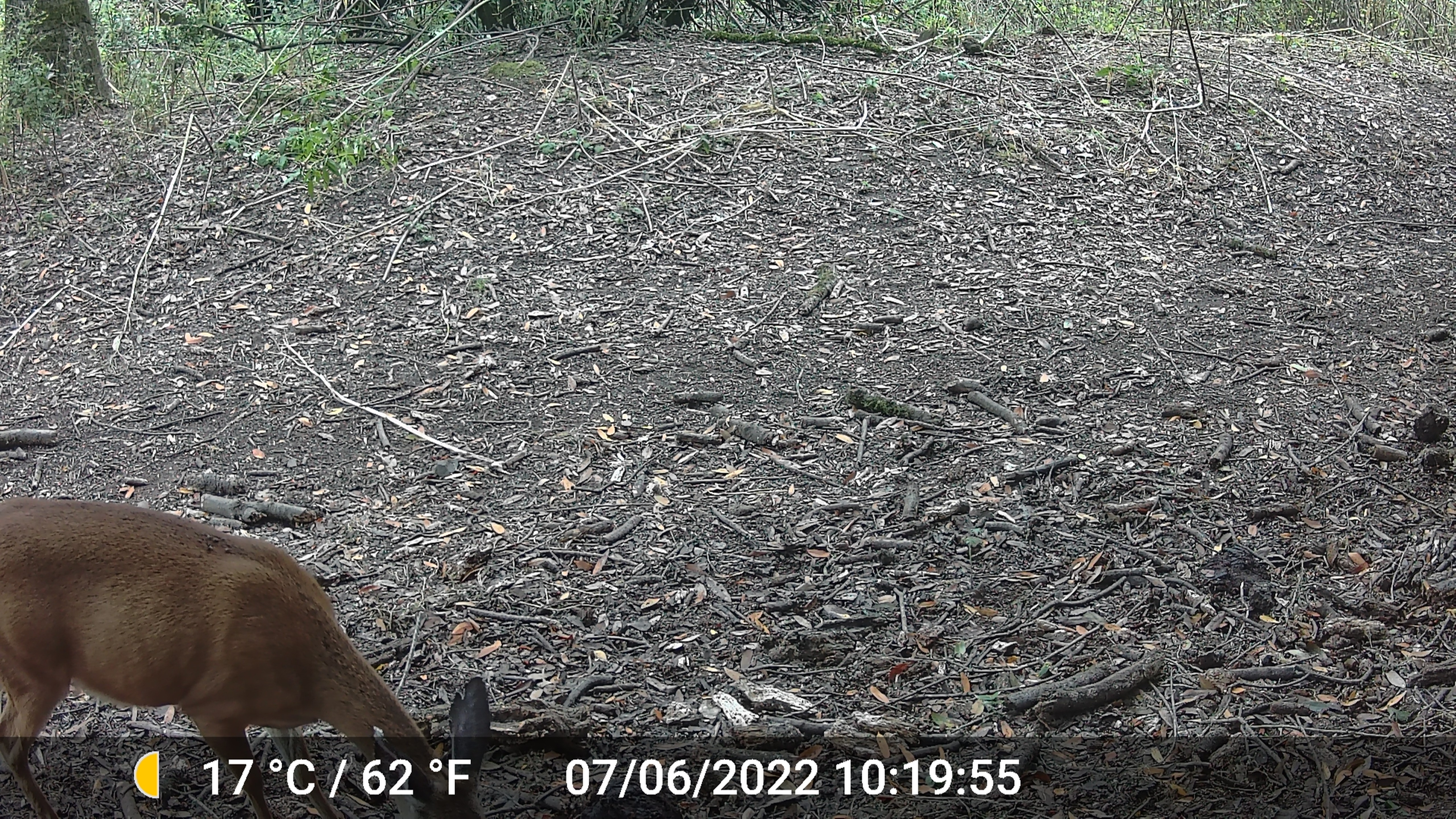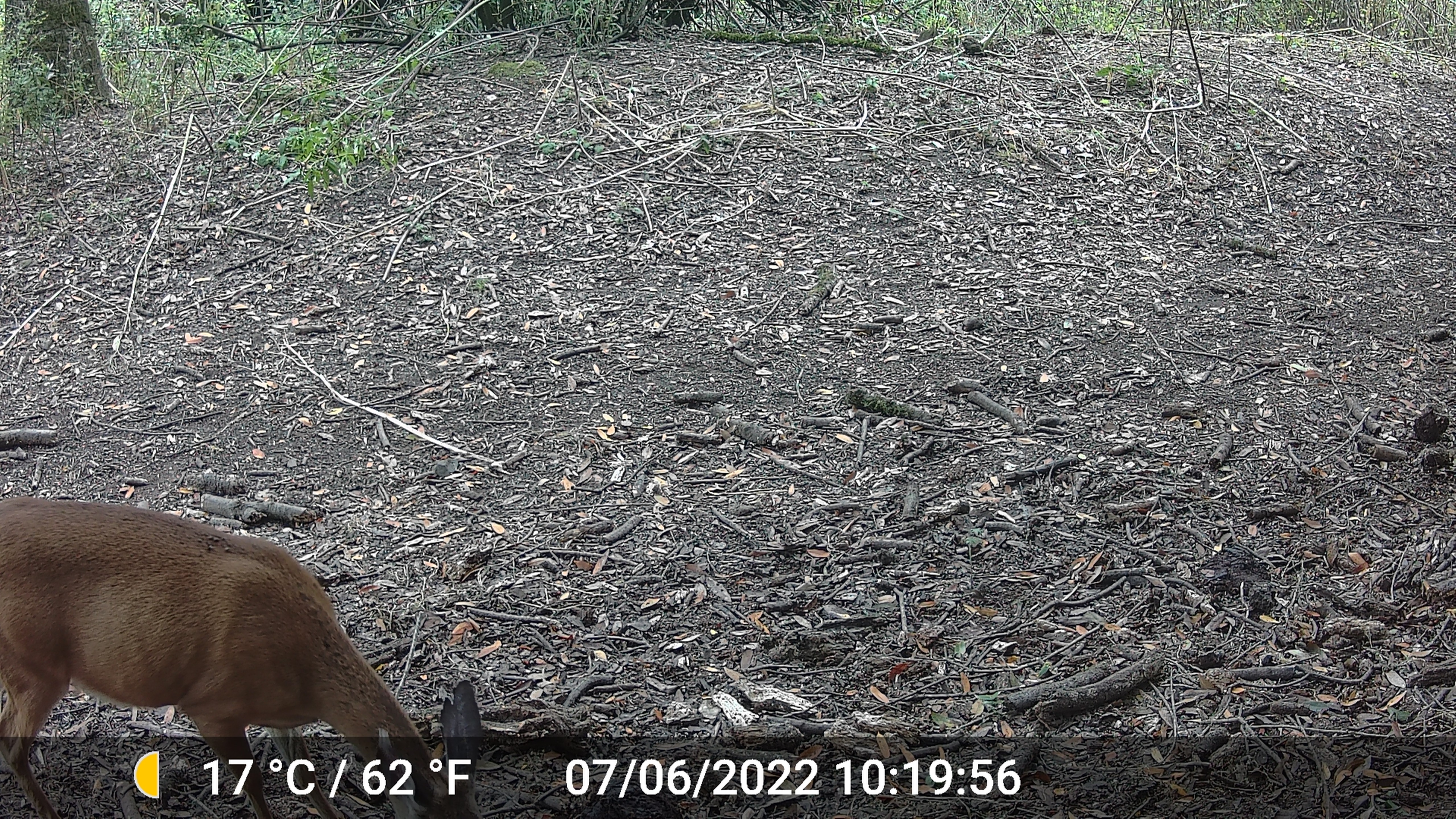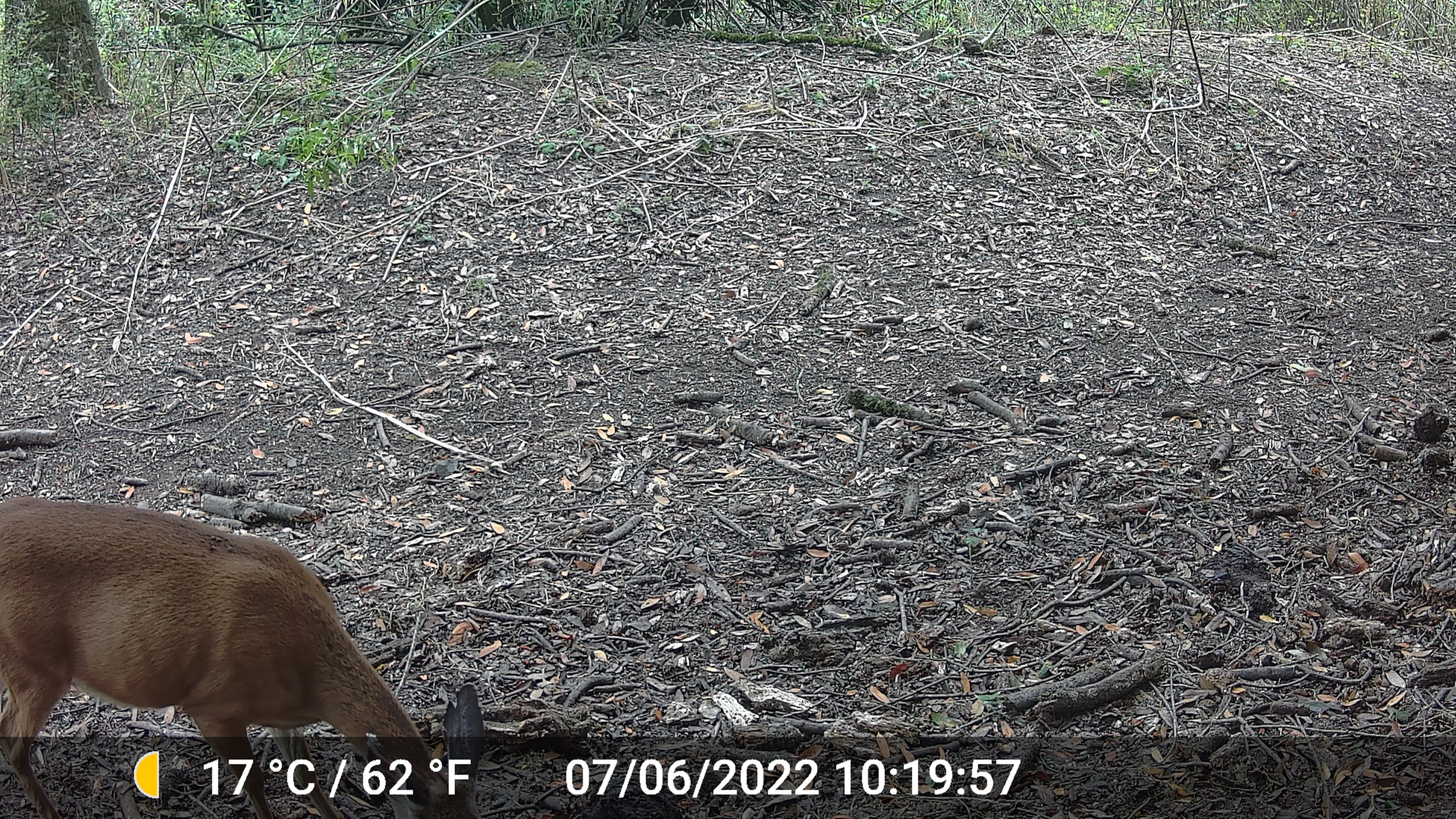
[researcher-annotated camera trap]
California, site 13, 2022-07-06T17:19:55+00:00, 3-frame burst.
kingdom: Animalia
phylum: Chordata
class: Mammalia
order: Artiodactyla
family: Cervidae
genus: Odocoileus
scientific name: Odocoileus hemionus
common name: mule deer